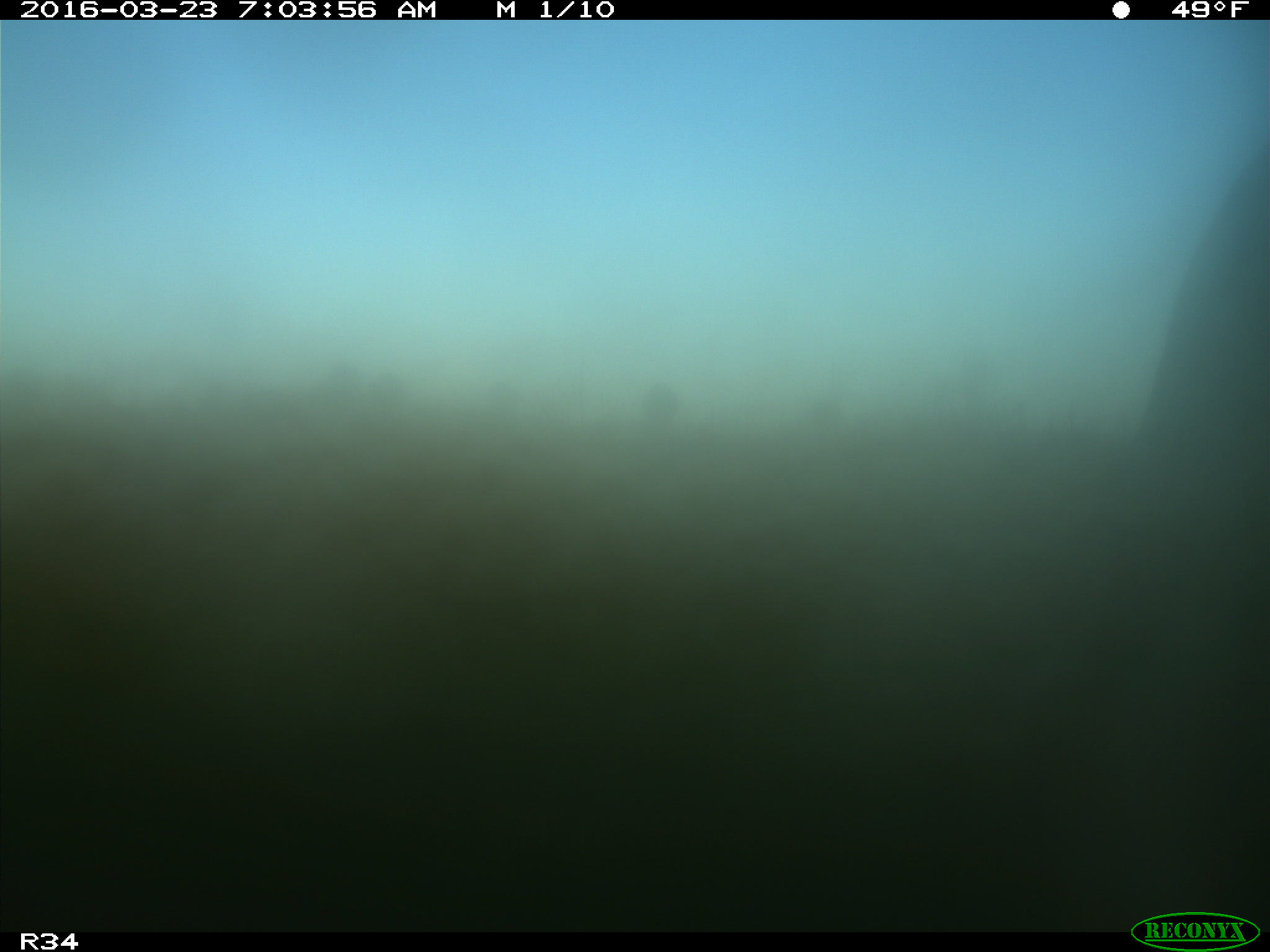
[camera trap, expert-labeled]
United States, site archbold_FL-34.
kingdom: Animalia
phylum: Chordata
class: Mammalia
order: Artiodactyla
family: Bovidae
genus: Bos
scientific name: Bos taurus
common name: domestic cow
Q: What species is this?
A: Bos taurus (domestic cow).